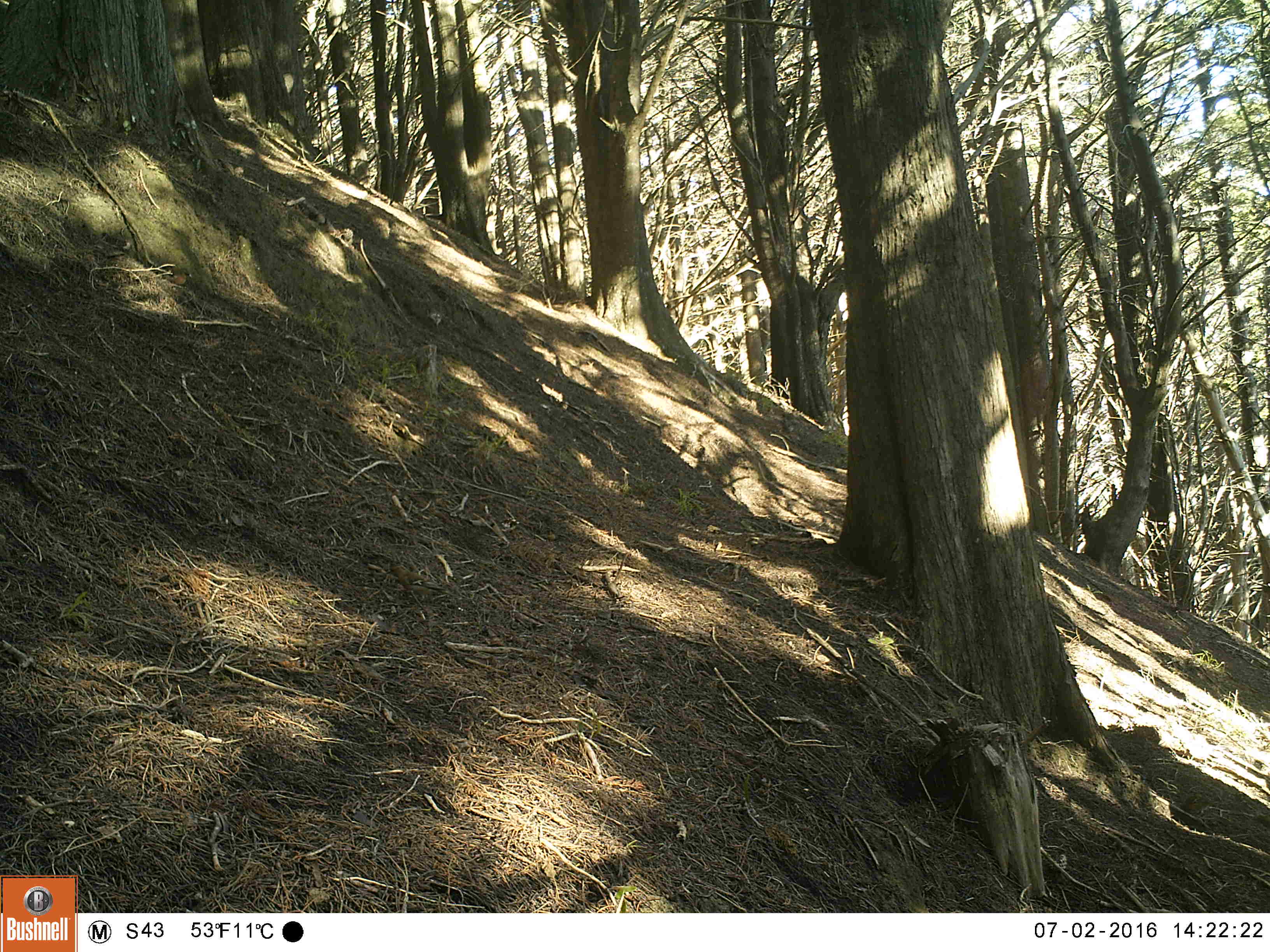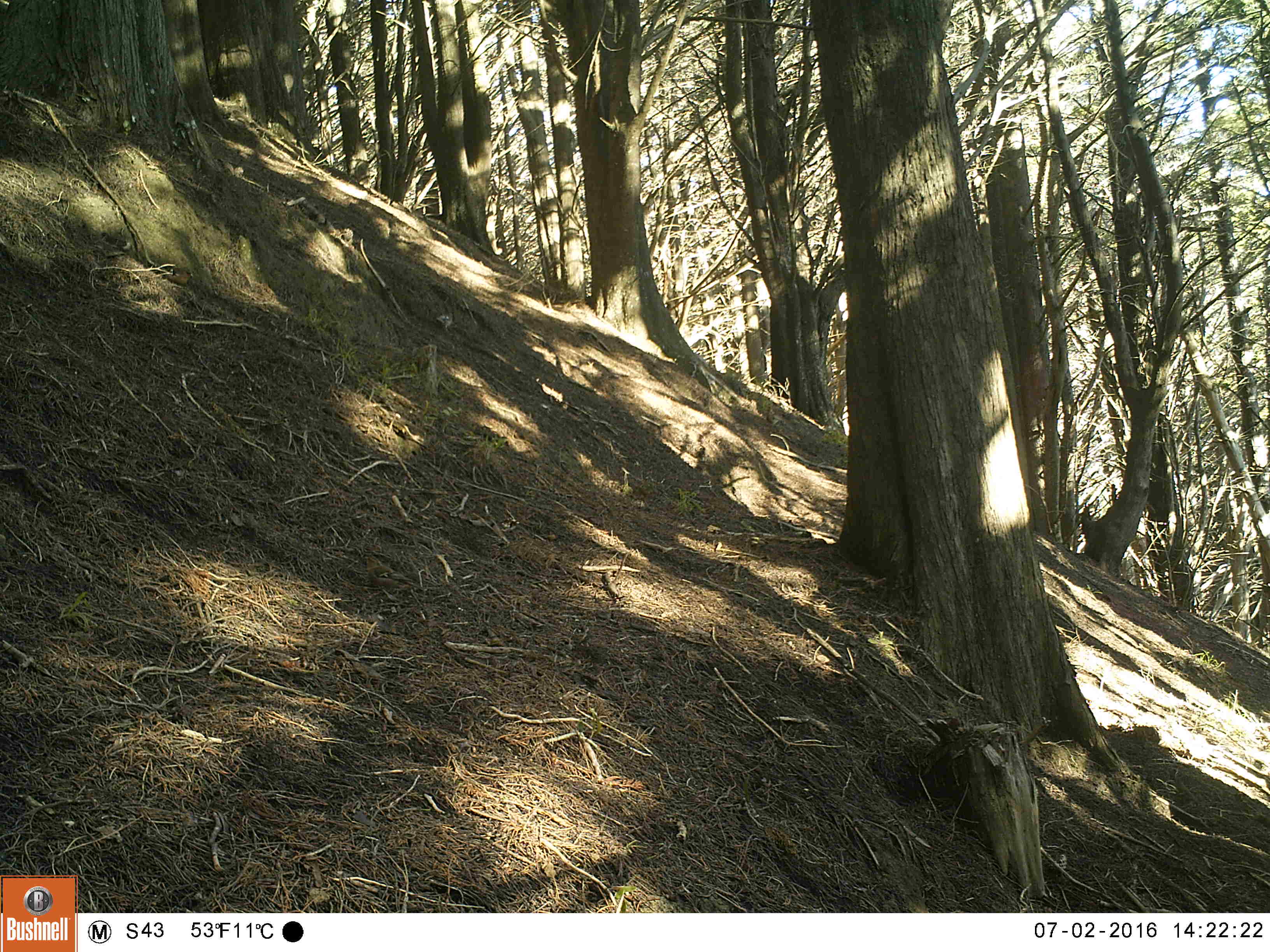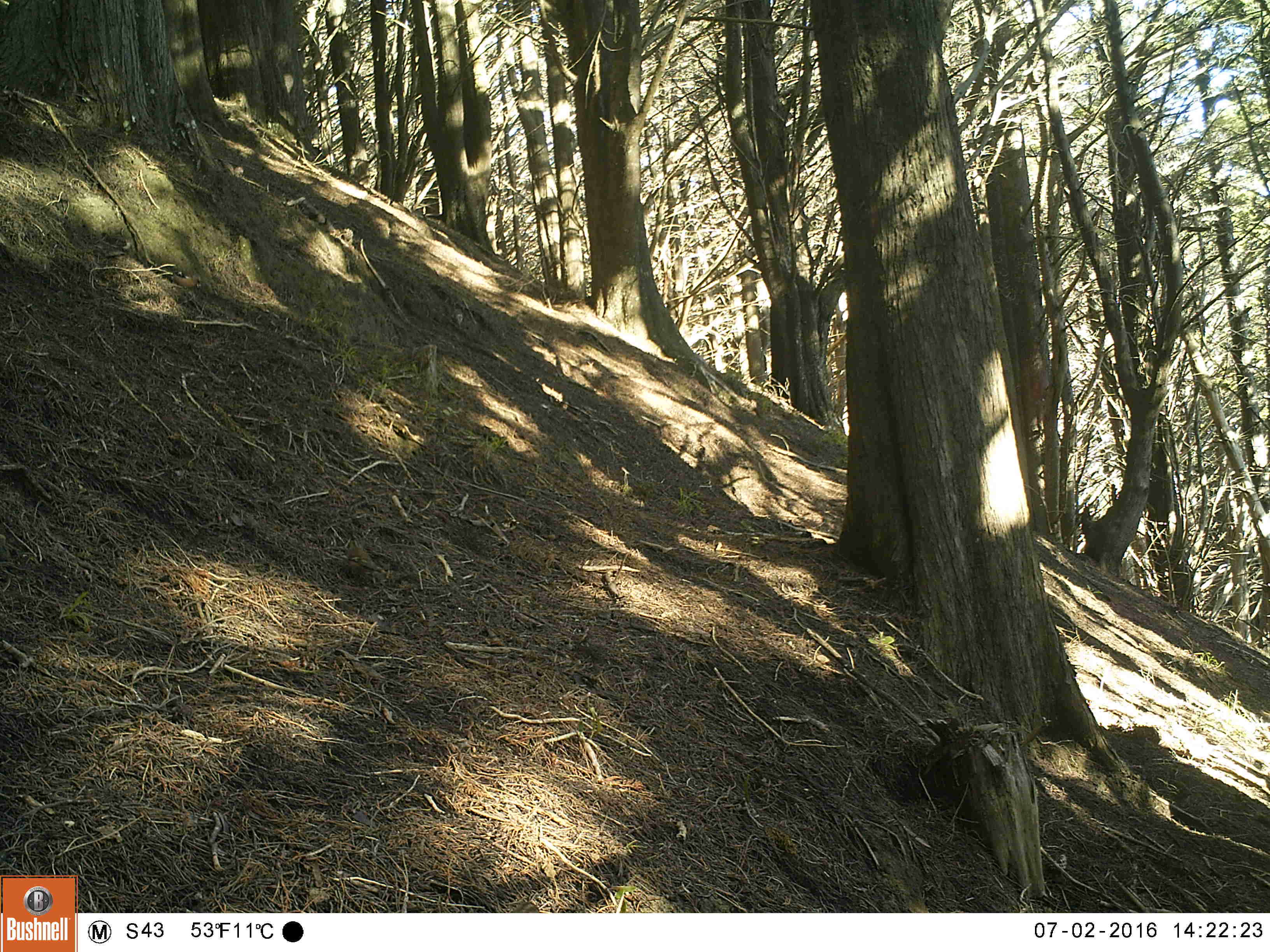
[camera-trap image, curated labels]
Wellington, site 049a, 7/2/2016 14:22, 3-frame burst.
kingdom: Animalia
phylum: Chordata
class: Aves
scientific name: Aves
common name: bird